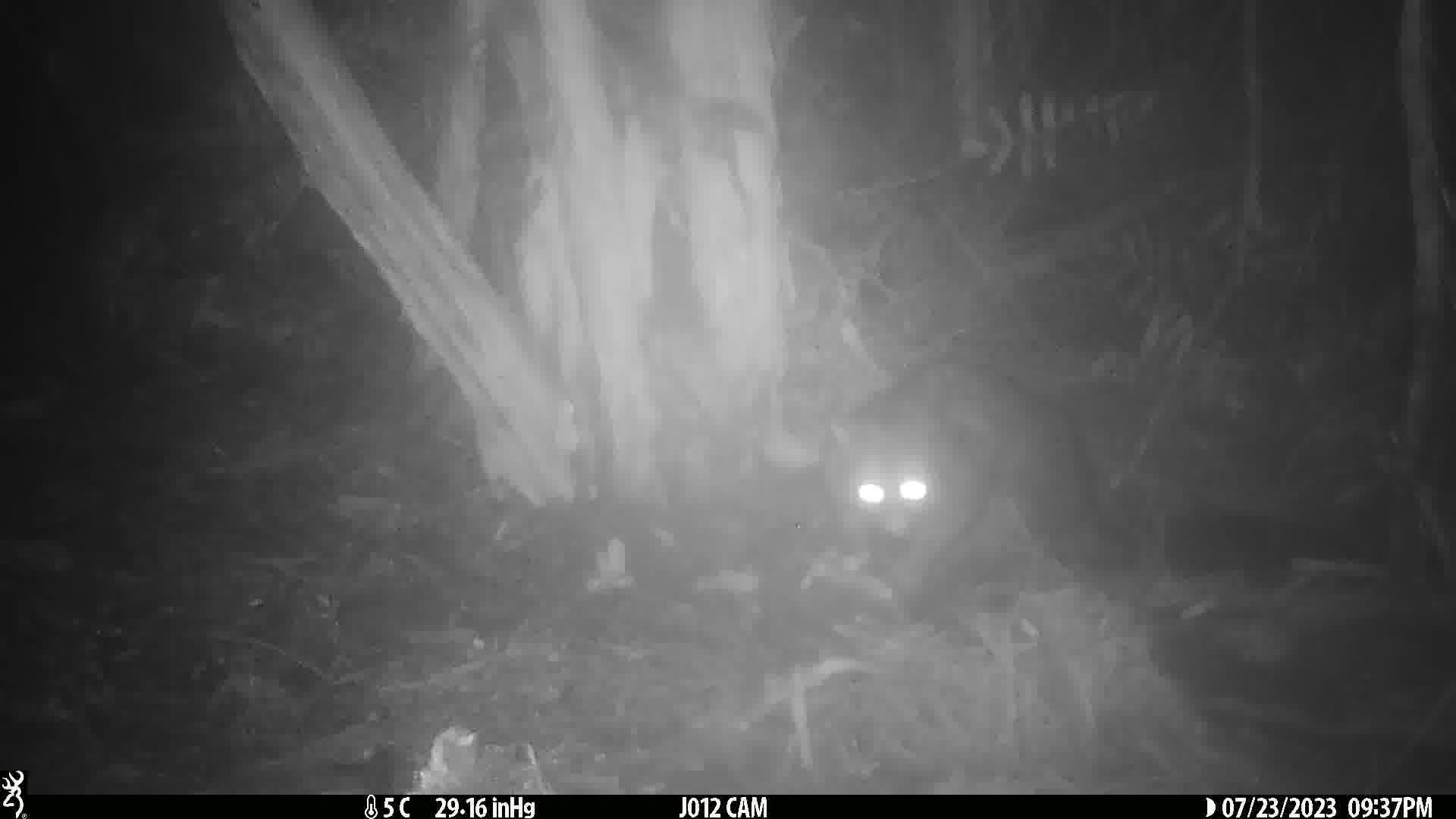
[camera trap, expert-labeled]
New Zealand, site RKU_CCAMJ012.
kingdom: Animalia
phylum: Chordata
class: Mammalia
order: Diprotodontia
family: Phalangeridae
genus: Trichosurus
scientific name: Trichosurus vulpecula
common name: common brushtail possum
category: possum